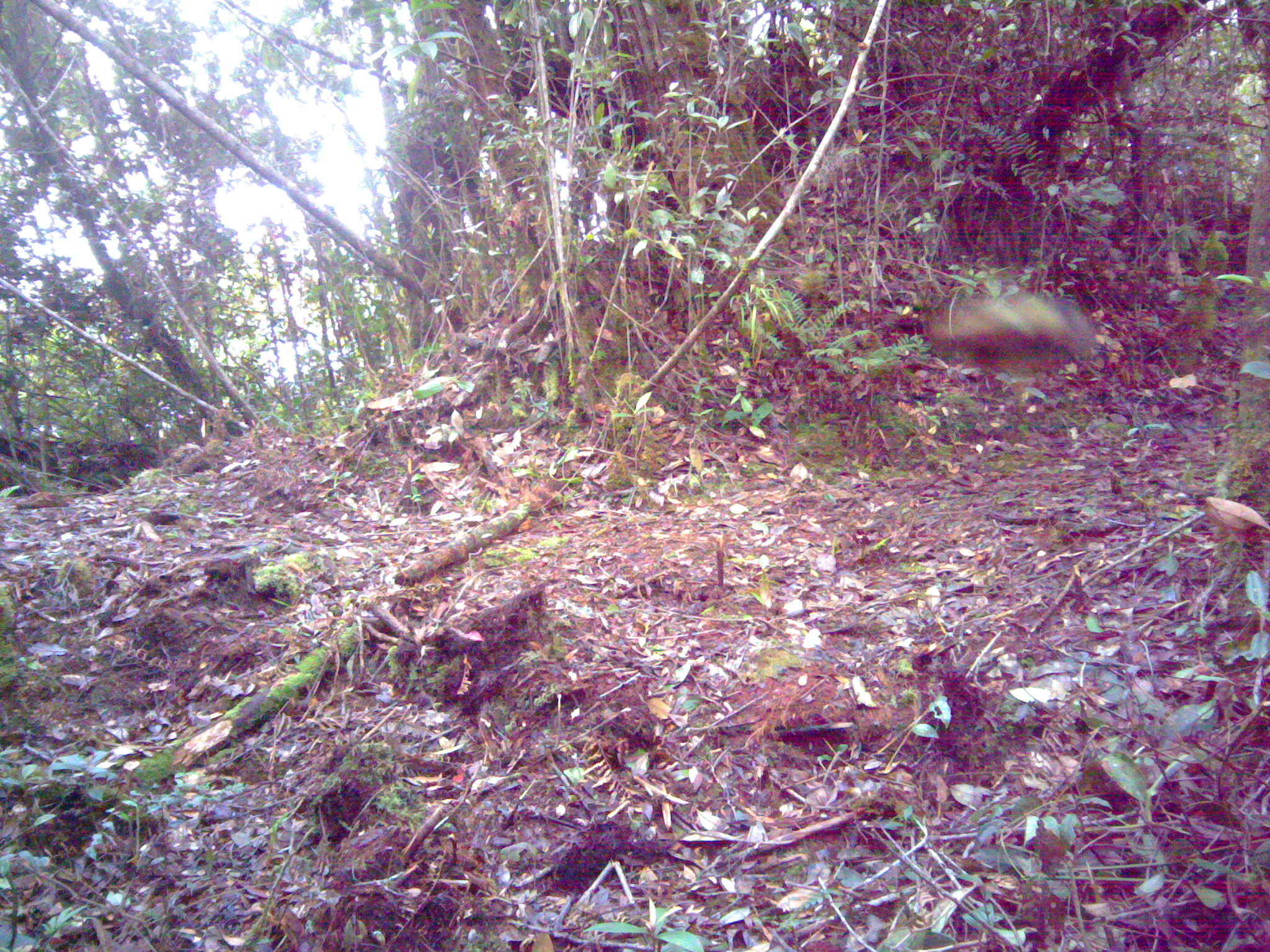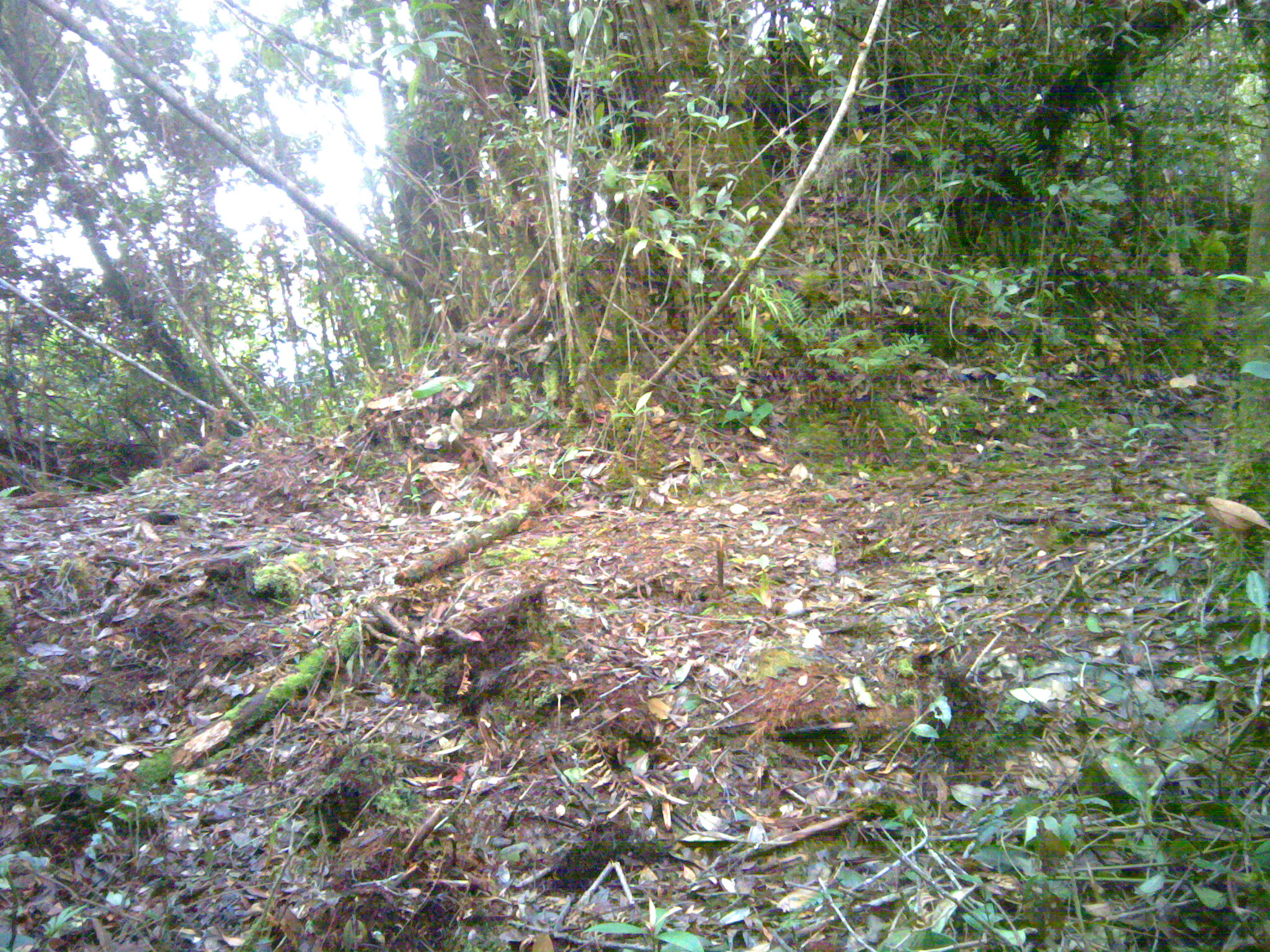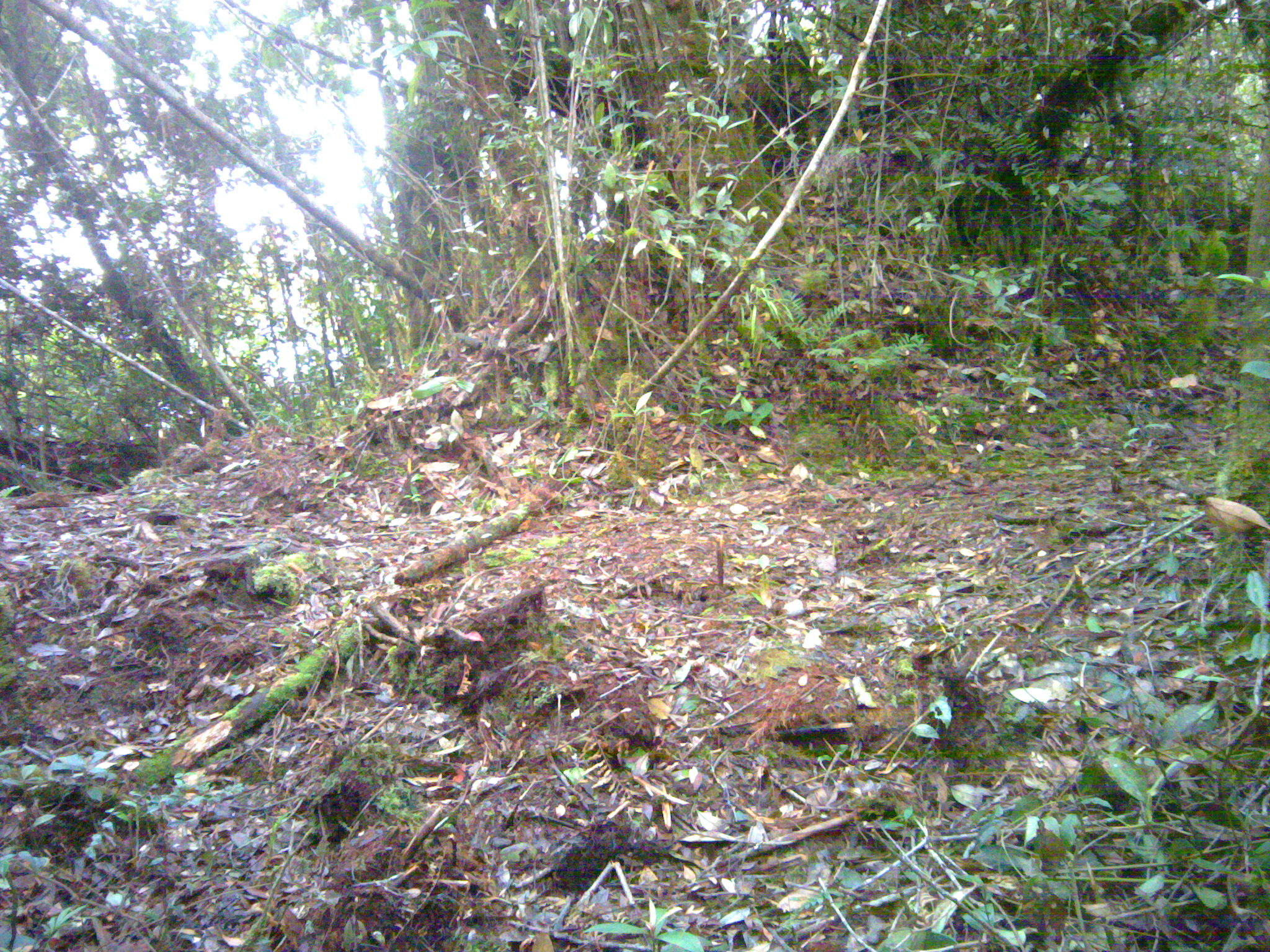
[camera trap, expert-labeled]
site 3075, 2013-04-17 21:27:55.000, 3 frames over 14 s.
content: unidentified animal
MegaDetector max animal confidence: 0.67